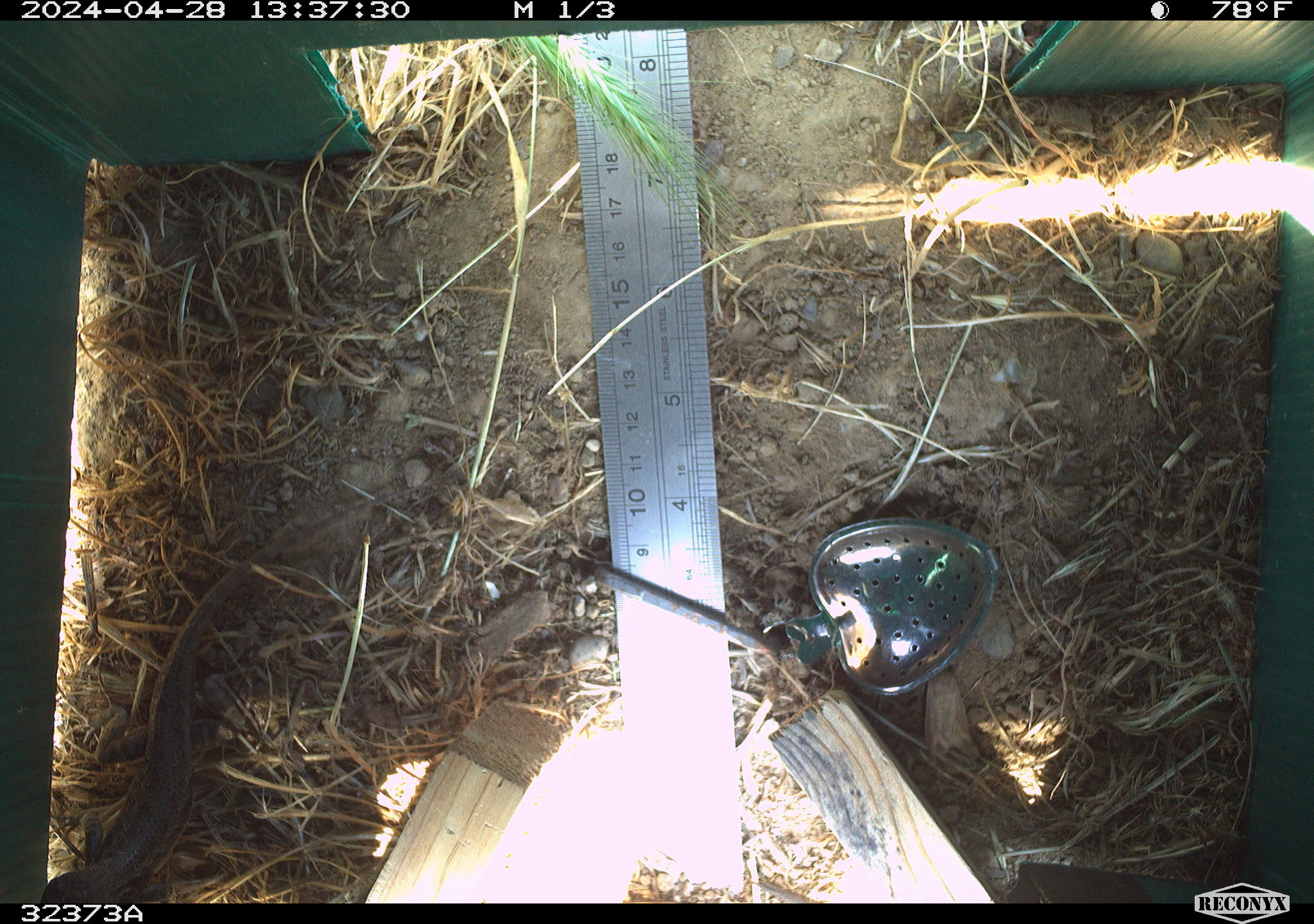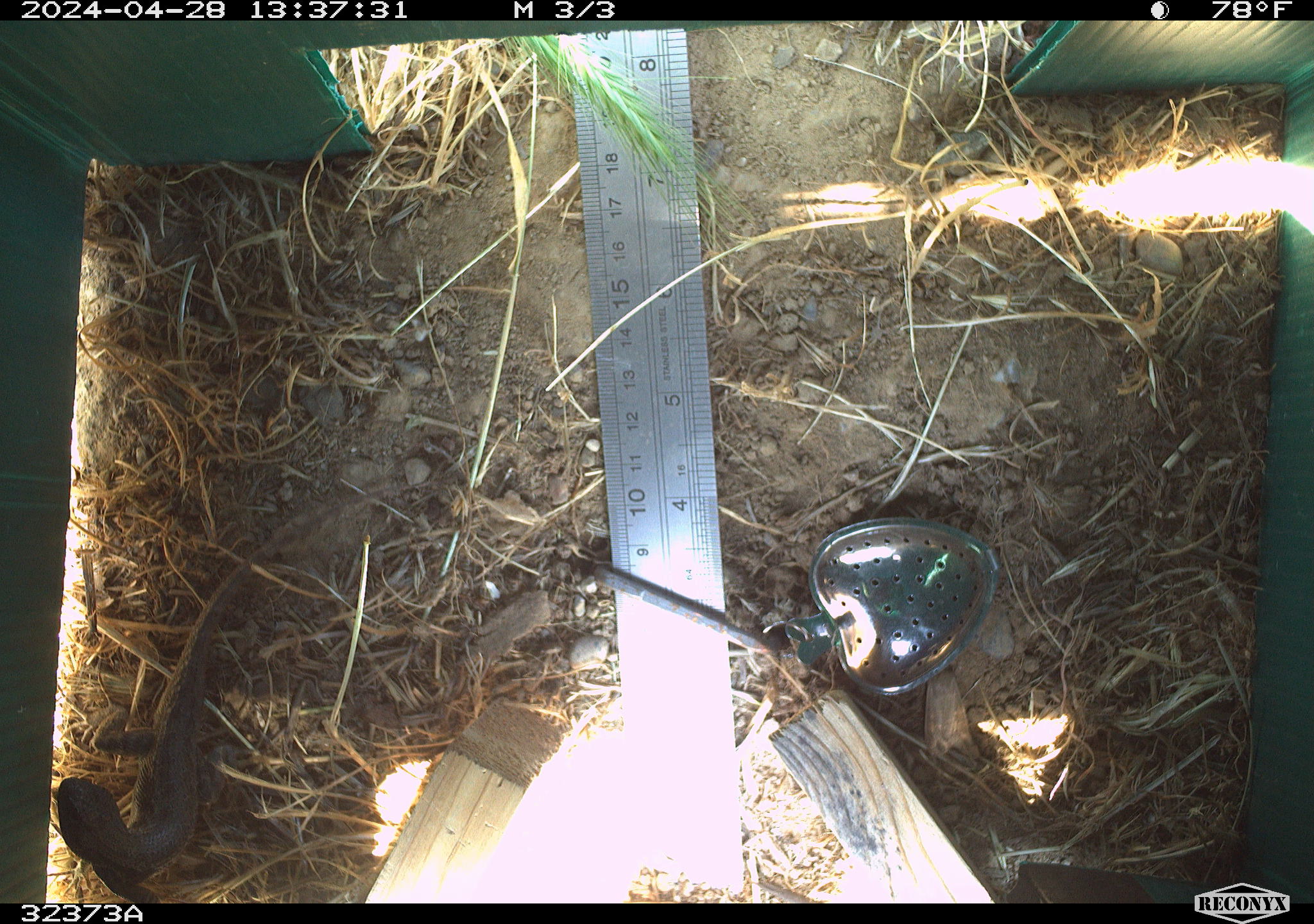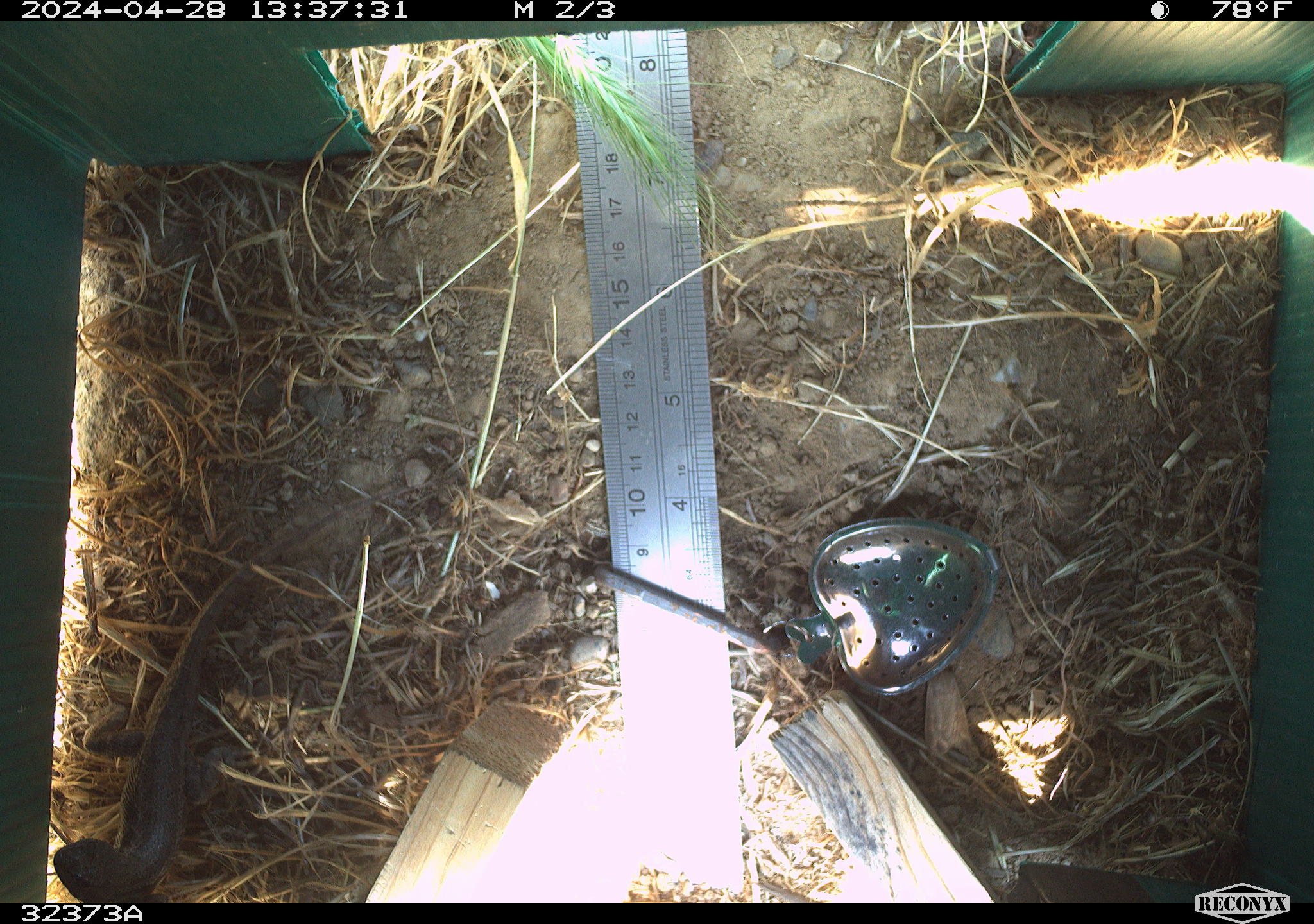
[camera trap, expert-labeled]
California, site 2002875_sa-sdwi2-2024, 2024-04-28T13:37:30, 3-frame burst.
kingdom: Animalia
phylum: Chordata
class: Reptilia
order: Squamata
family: Phrynosomatidae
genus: Sceloporus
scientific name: Sceloporus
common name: spiny lizards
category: sceloporus species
Sceloporus species (spiny lizards) (Sceloporus).